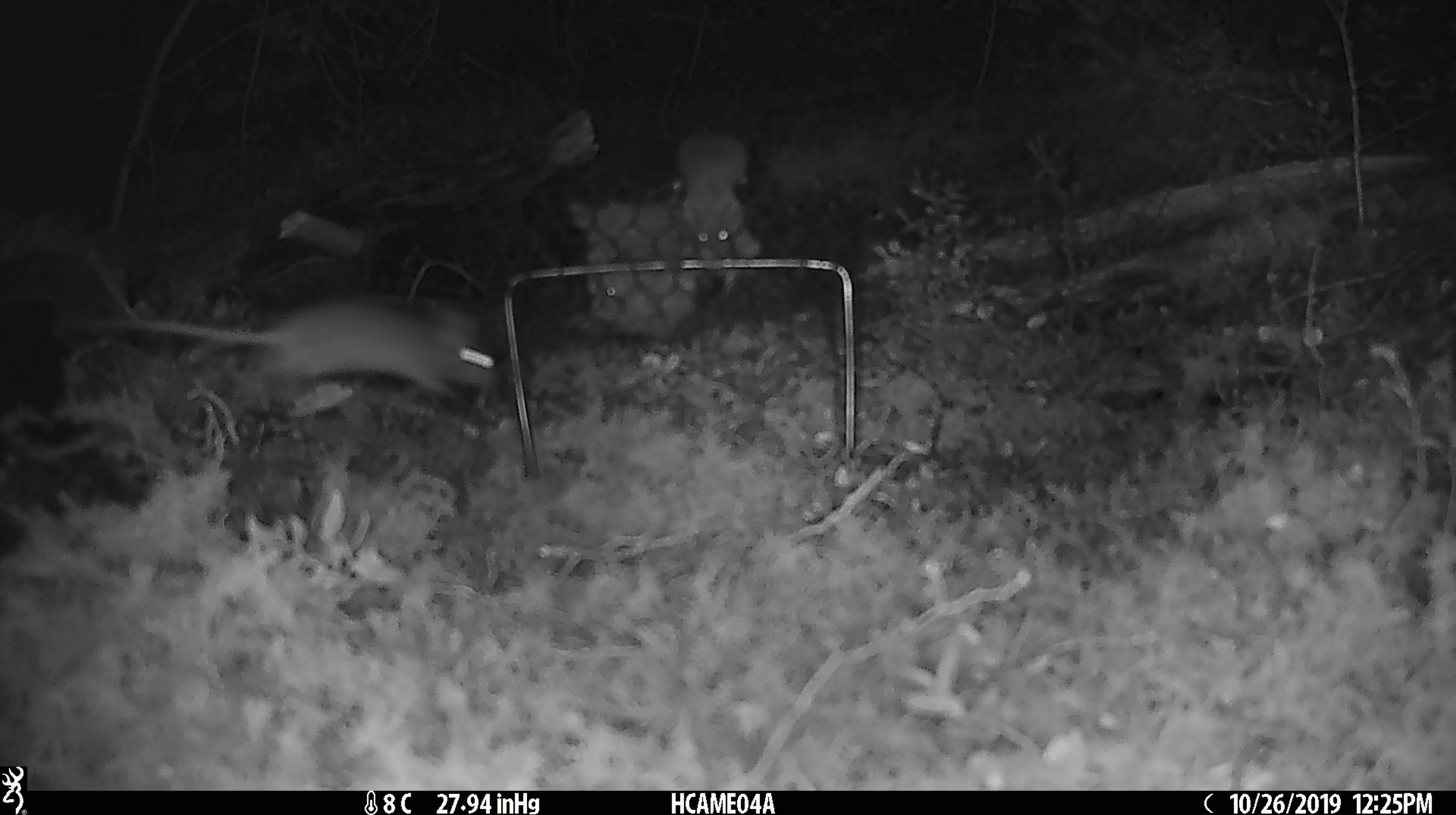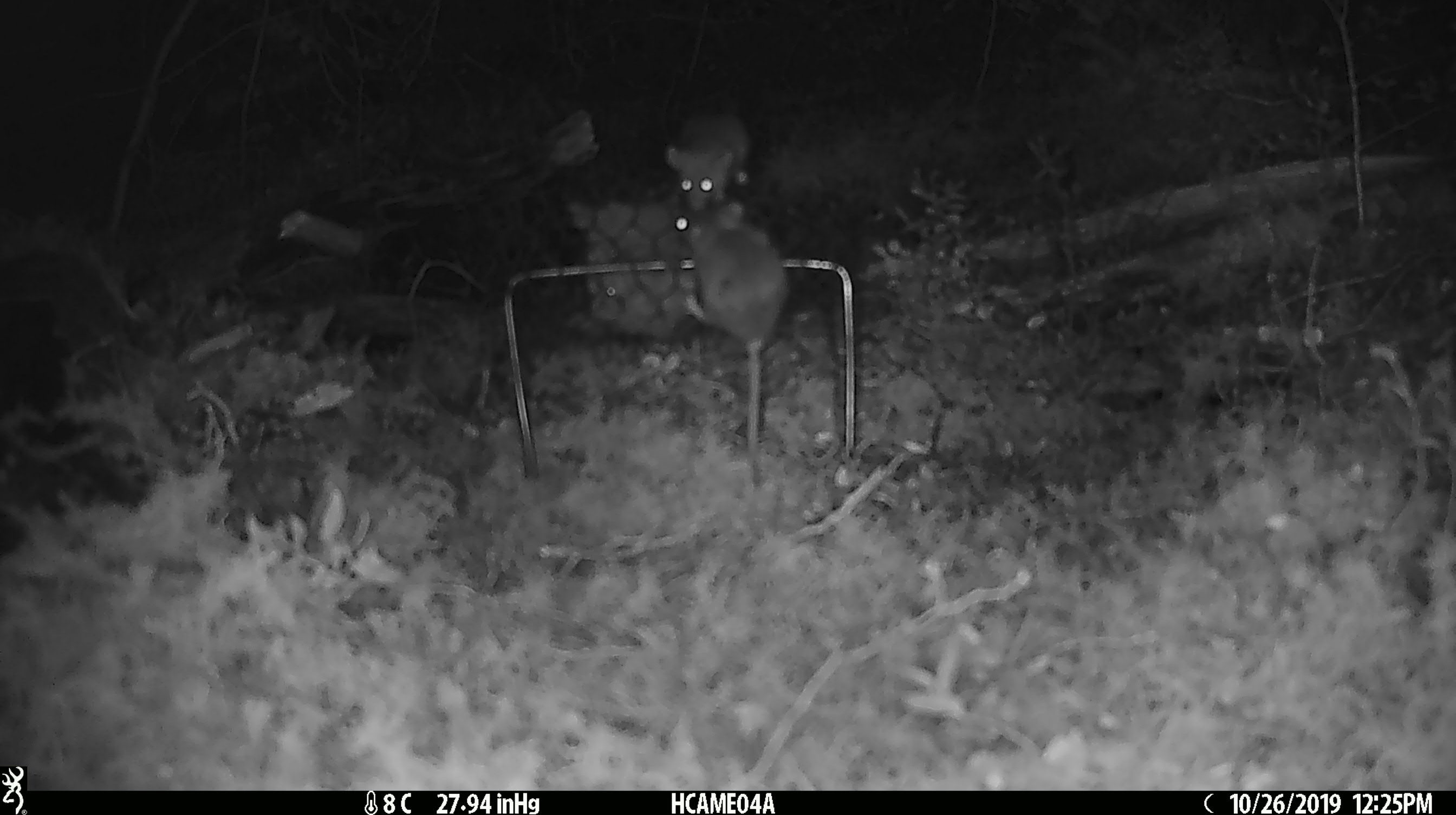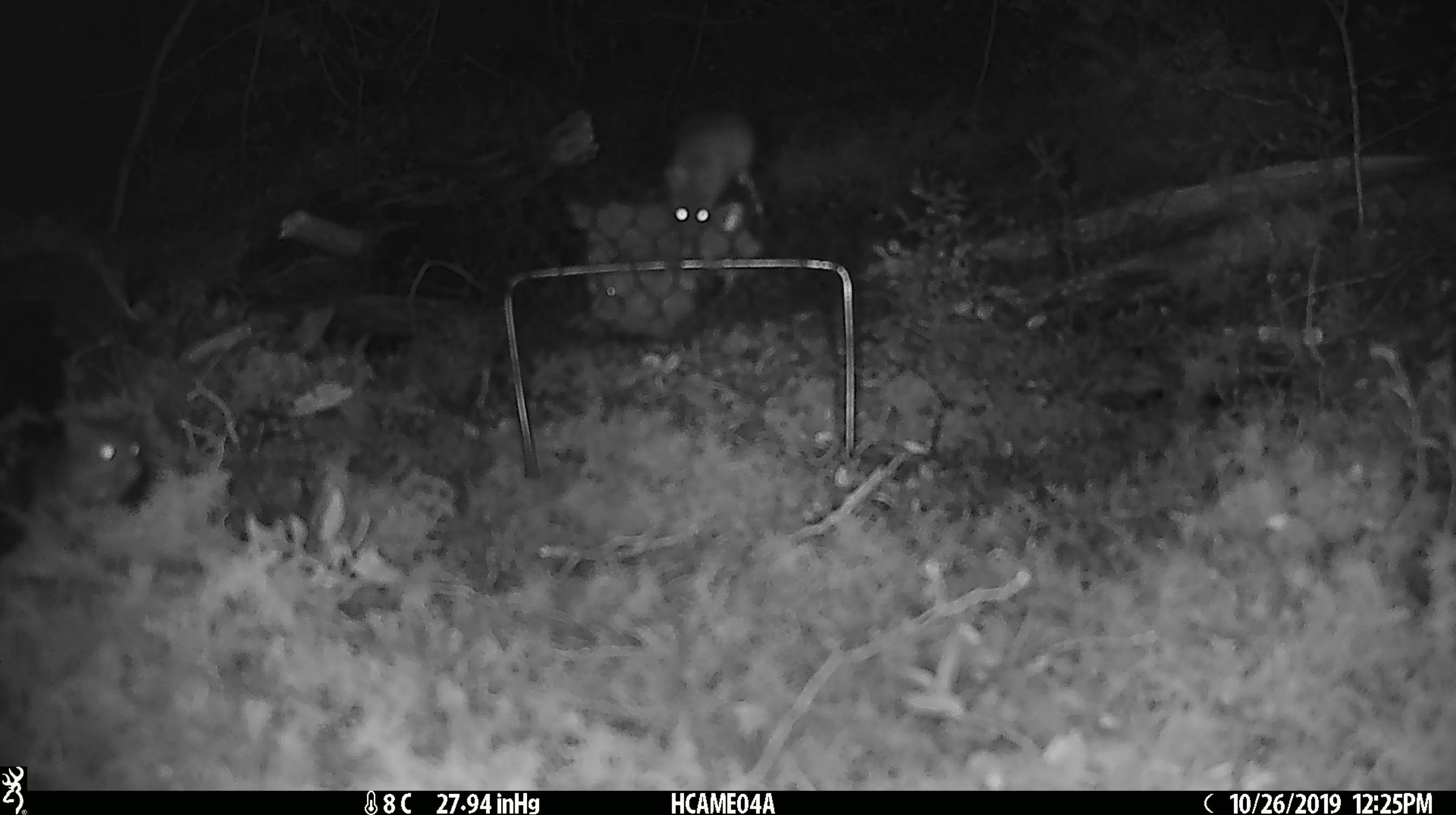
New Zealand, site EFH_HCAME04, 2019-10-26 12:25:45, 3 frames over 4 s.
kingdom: Animalia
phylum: Chordata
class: Mammalia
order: Rodentia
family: Muridae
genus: Mus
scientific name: Mus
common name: mouse